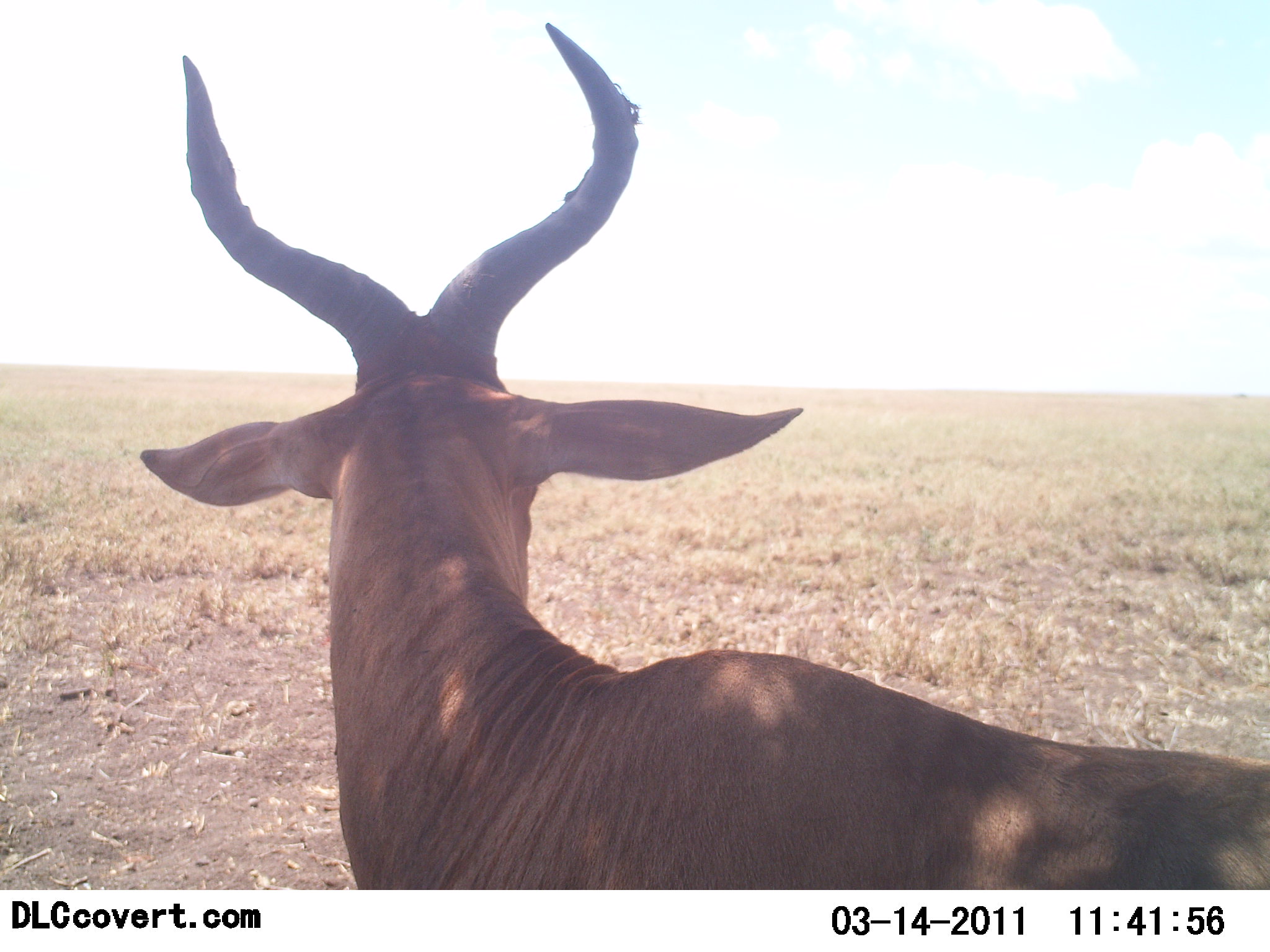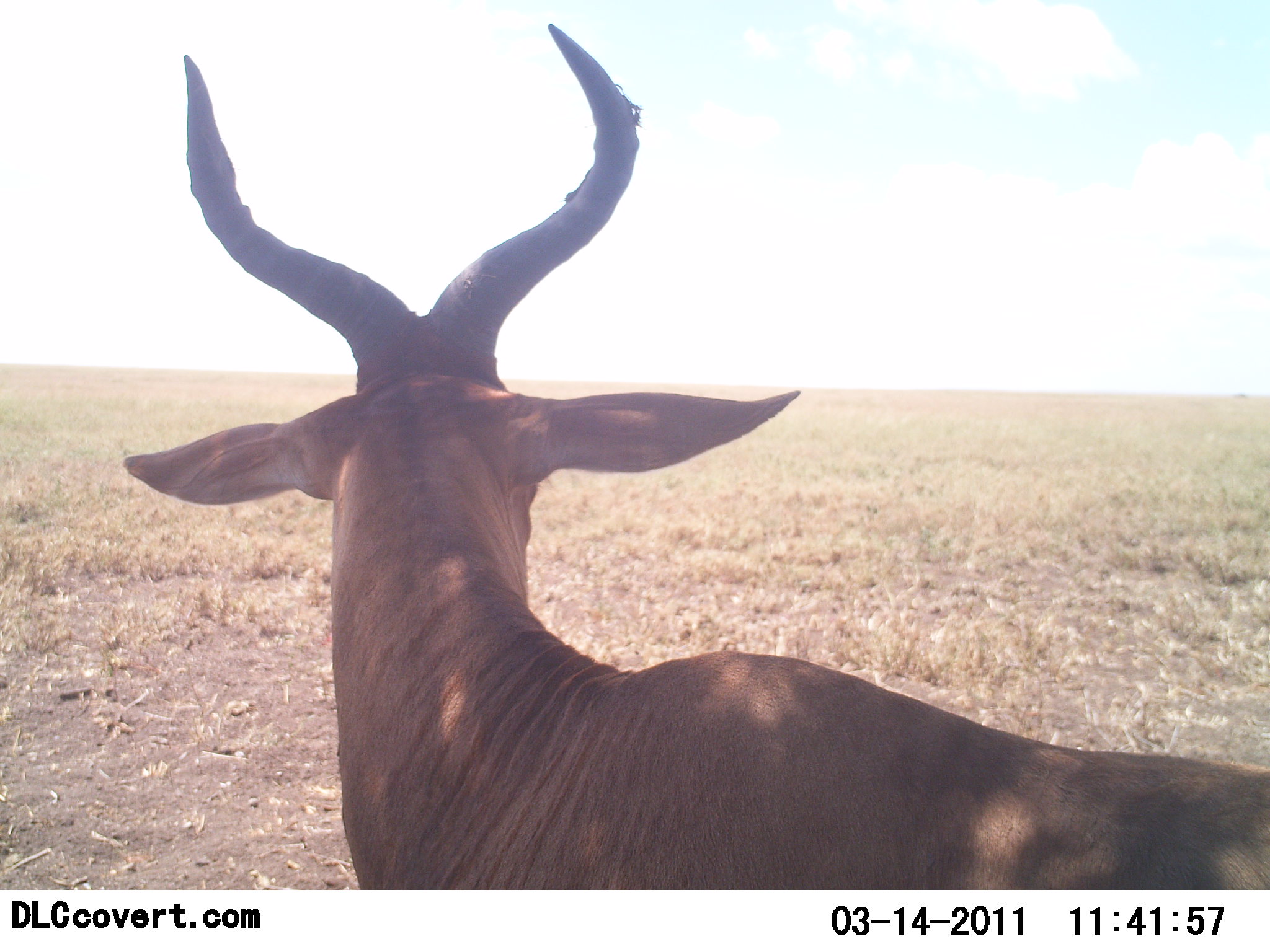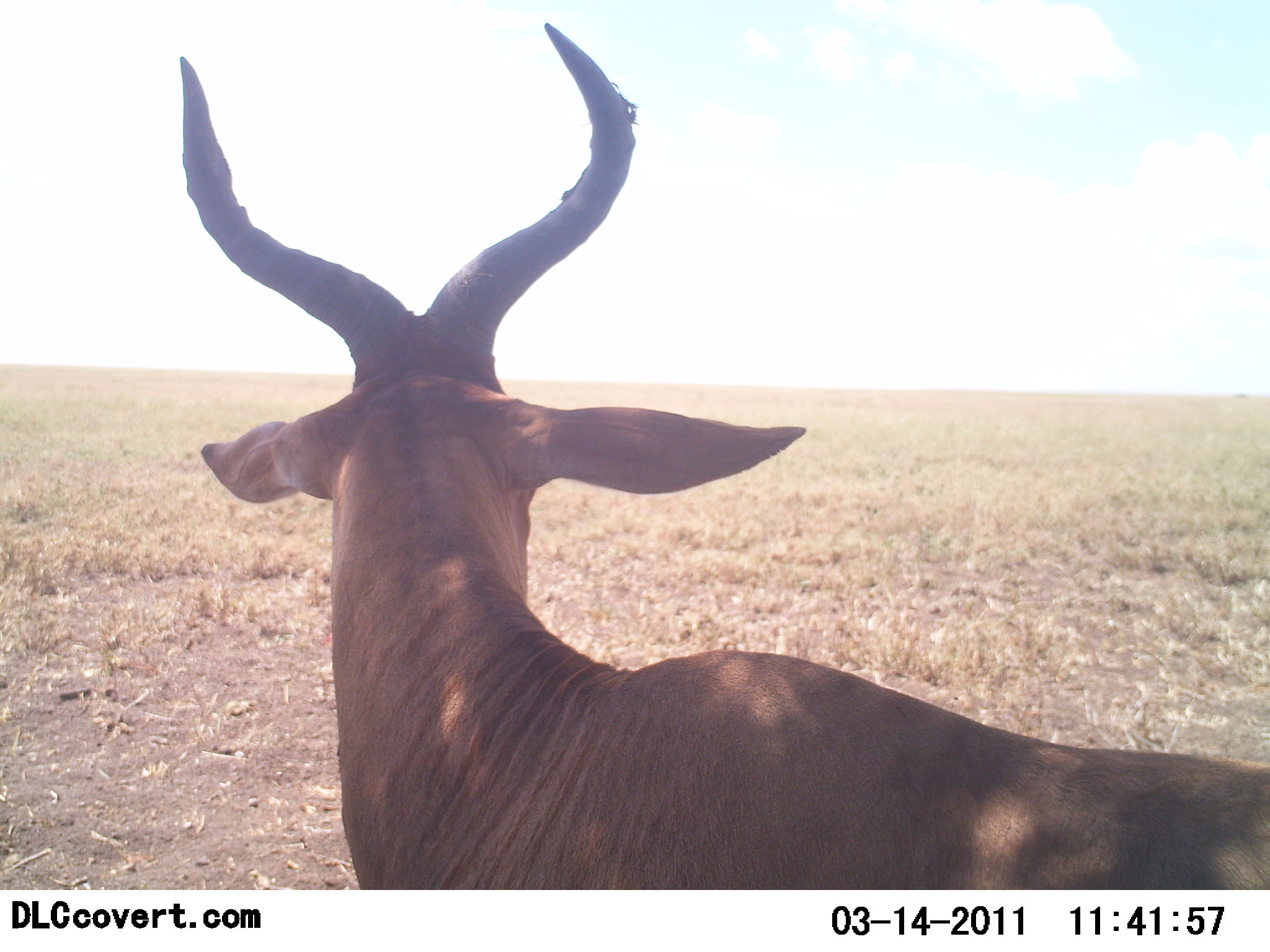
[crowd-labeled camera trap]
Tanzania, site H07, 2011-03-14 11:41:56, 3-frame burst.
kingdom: Animalia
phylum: Chordata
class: Mammalia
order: Artiodactyla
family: Bovidae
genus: Alcelaphus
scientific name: Alcelaphus buselaphus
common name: hartebeest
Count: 1.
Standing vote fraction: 86%.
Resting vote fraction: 14%.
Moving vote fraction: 0%.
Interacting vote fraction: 0%.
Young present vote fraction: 0%.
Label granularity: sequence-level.